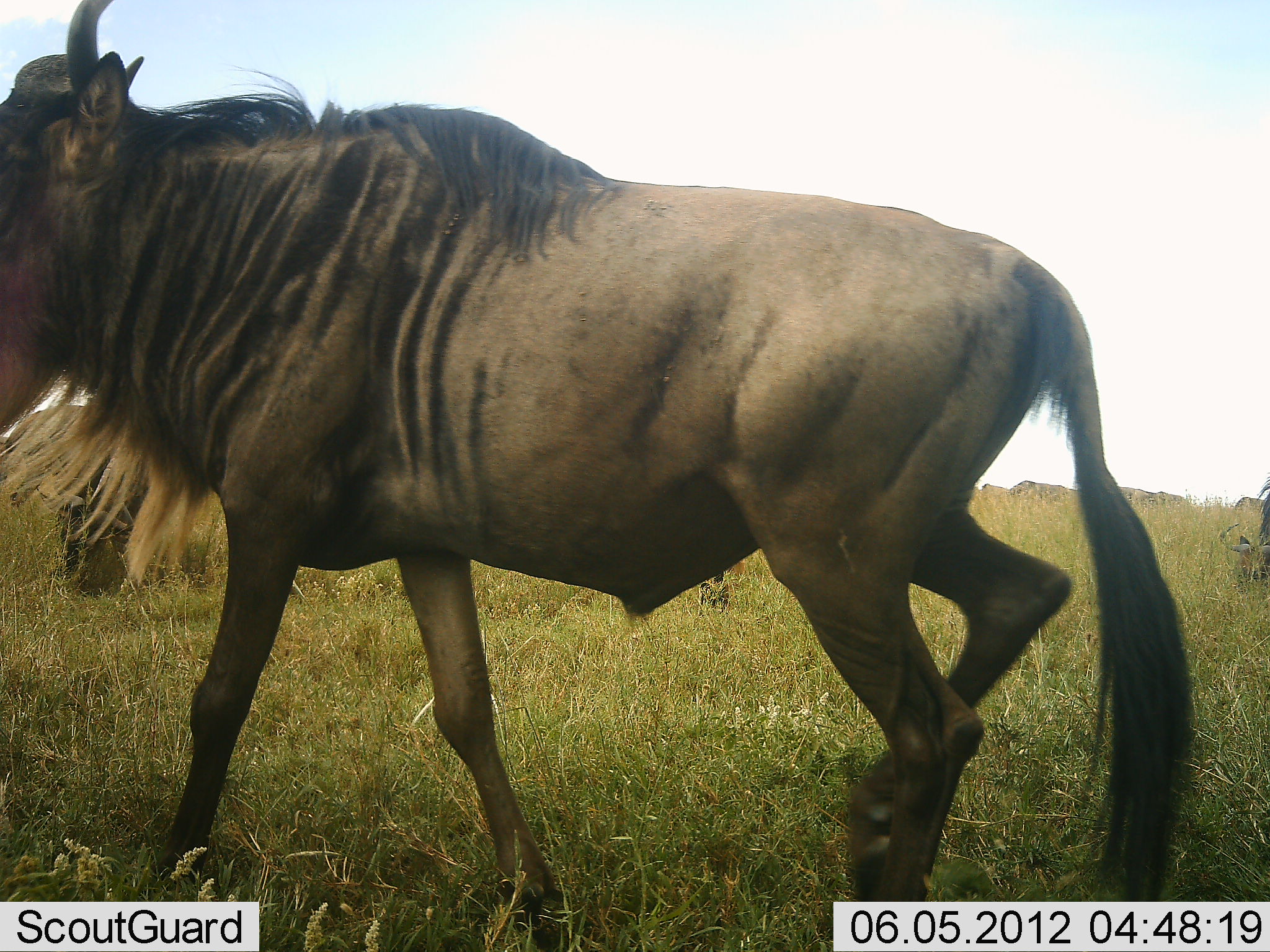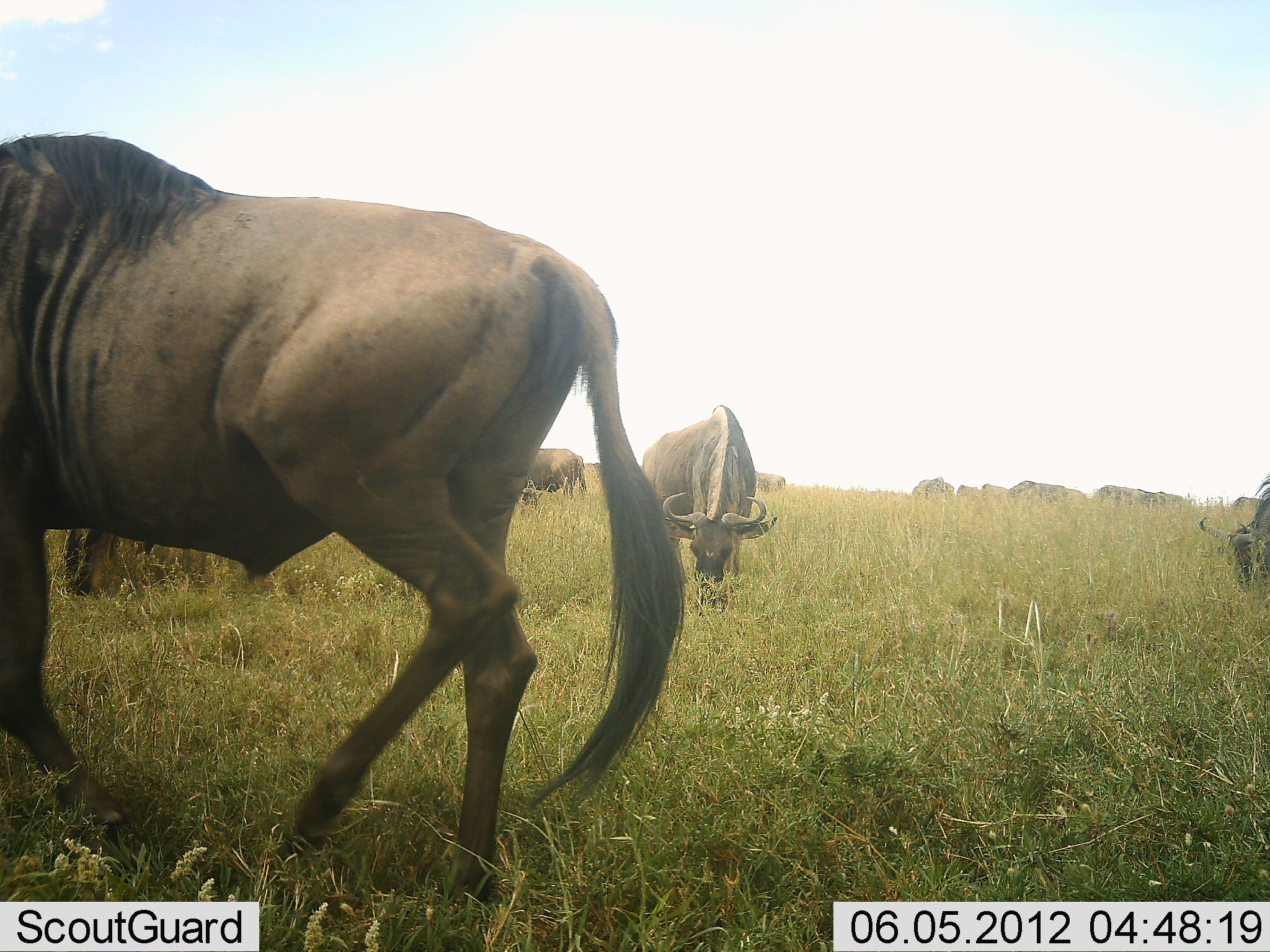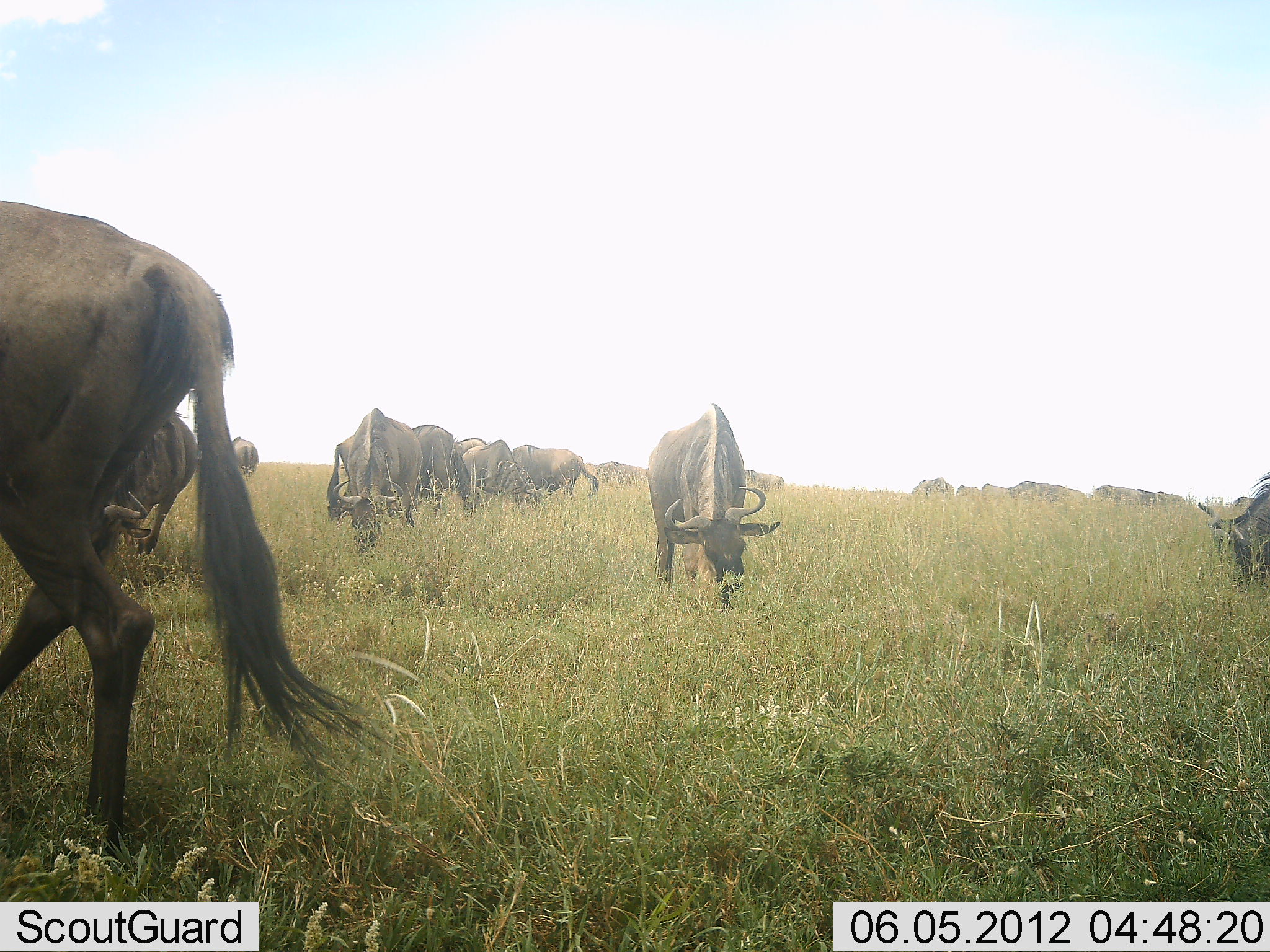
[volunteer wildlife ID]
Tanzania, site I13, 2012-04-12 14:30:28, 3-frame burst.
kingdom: Animalia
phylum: Chordata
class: Mammalia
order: Artiodactyla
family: Bovidae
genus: Connochaetes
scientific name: Connochaetes taurinus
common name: blue wildebeest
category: wildebeest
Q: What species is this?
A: Wildebeest (blue wildebeest) (Connochaetes taurinus).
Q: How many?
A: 11-50.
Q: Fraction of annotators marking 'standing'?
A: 23%.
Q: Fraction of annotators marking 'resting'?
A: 0%.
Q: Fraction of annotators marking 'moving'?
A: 85%.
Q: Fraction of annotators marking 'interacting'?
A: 0%.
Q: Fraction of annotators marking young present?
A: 0%.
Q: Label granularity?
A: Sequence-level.